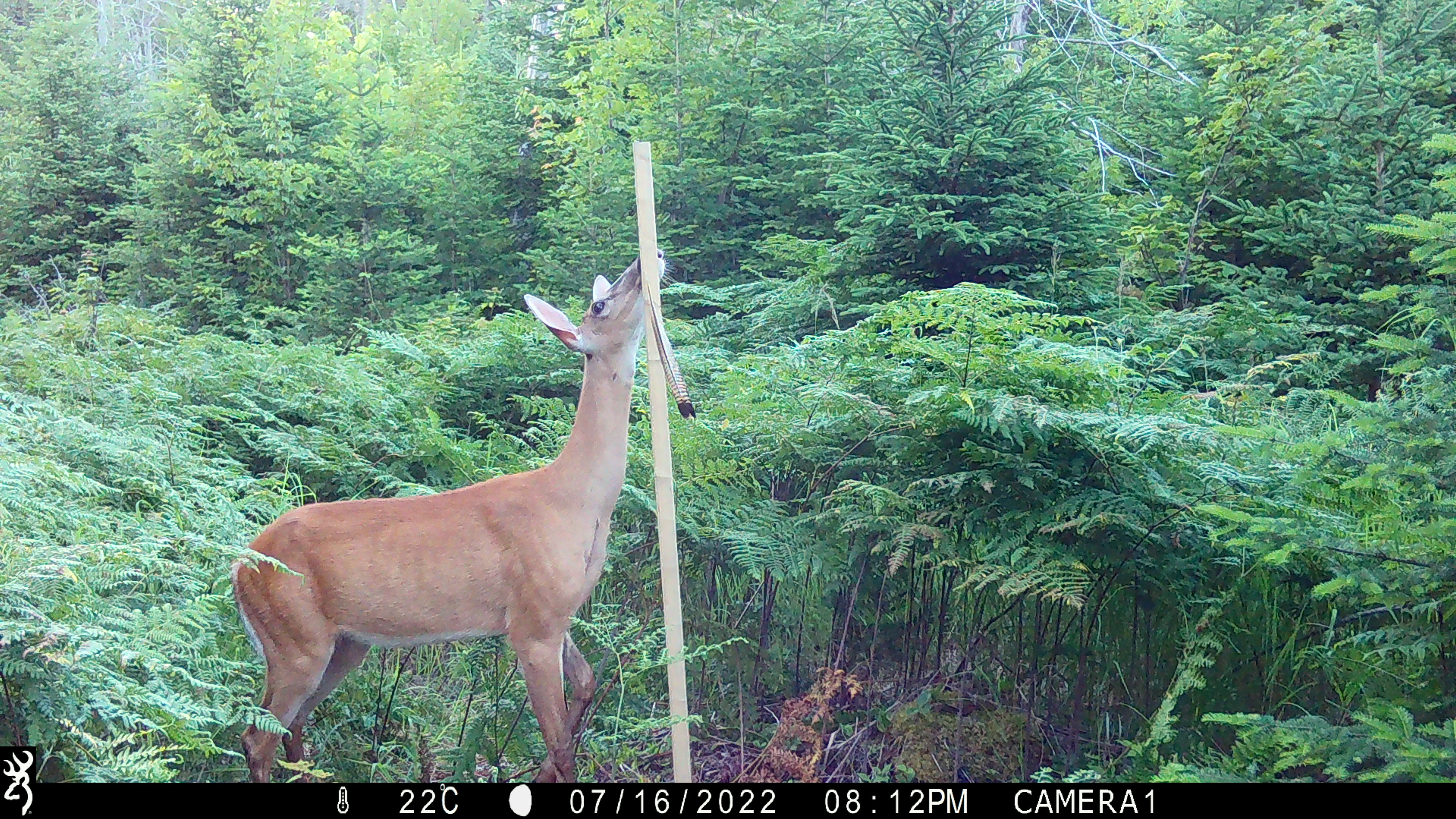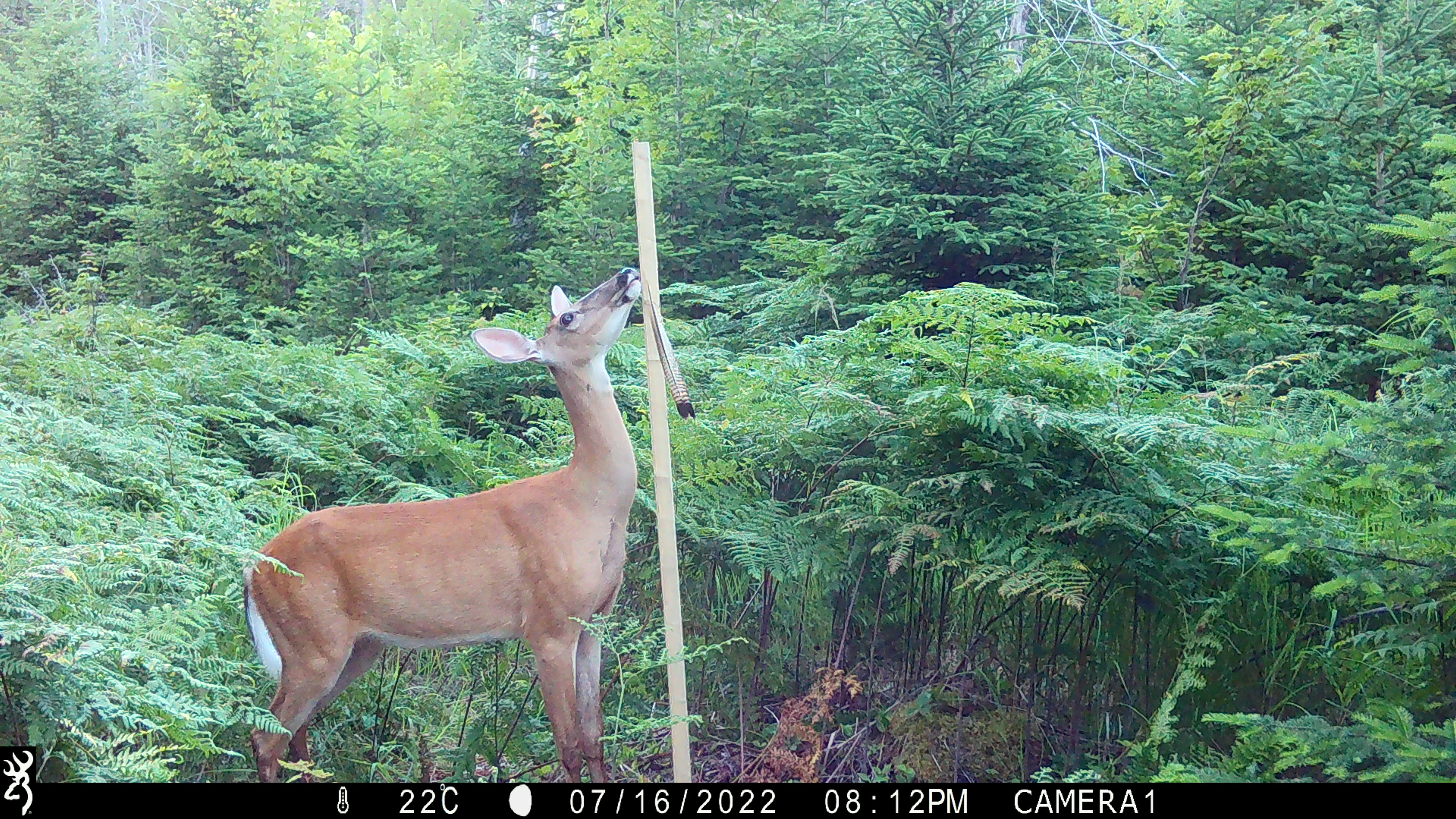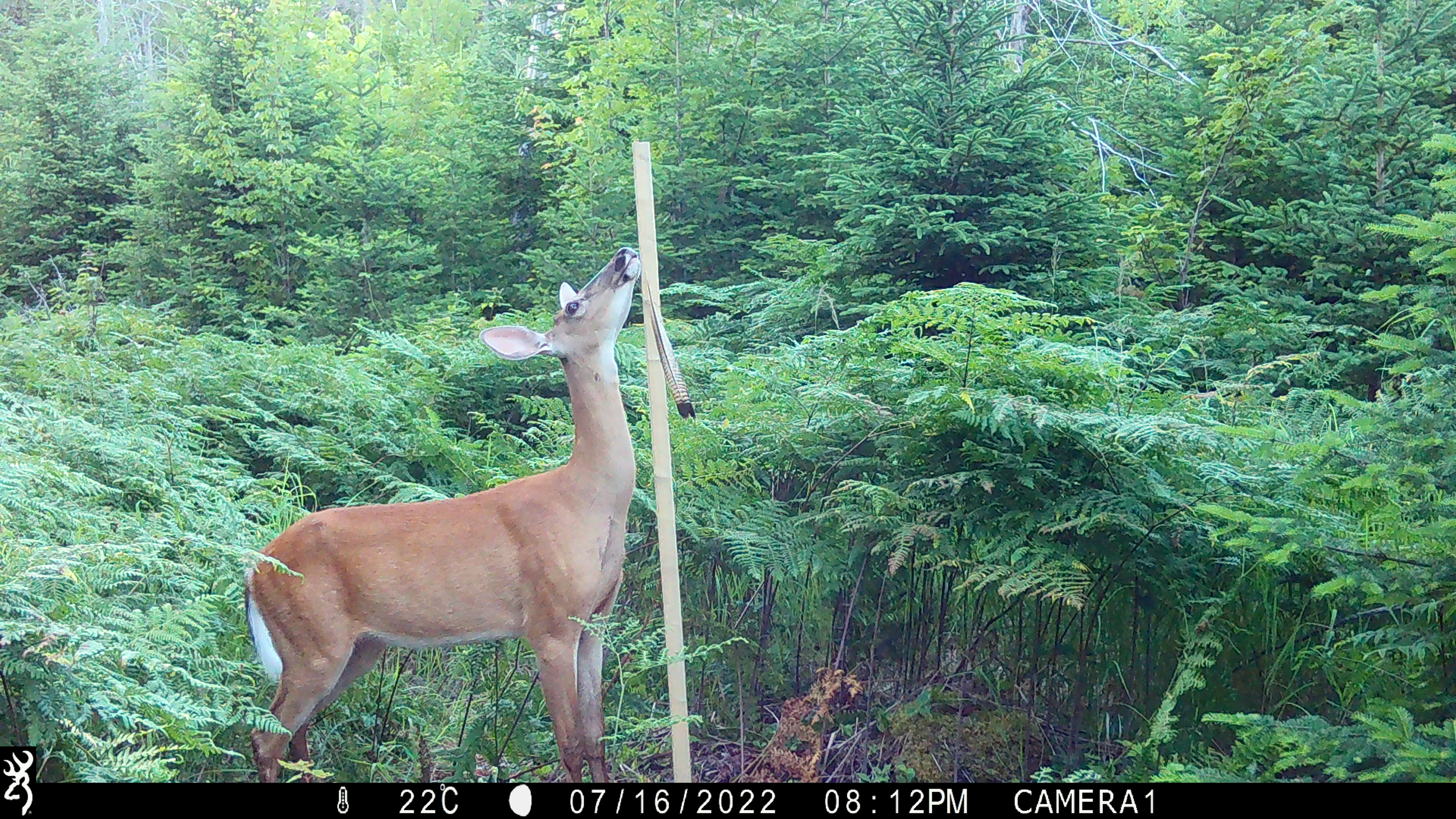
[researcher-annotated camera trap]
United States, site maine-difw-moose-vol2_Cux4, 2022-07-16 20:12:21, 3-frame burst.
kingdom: Animalia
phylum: Chordata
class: Mammalia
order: Artiodactyla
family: Cervidae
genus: Odocoileus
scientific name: Odocoileus virginianus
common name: white-tailed deer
White-tailed deer (Odocoileus virginianus).